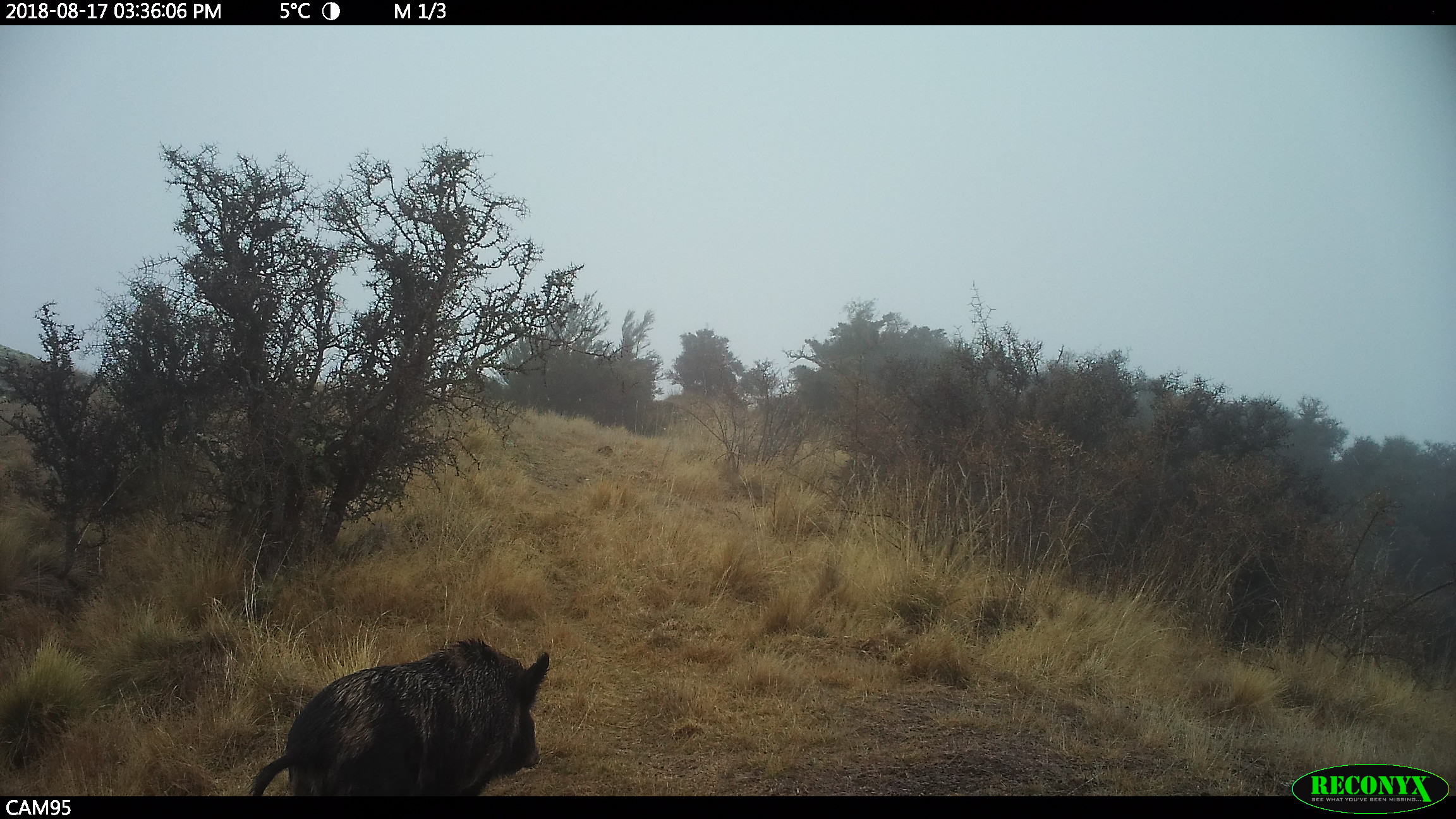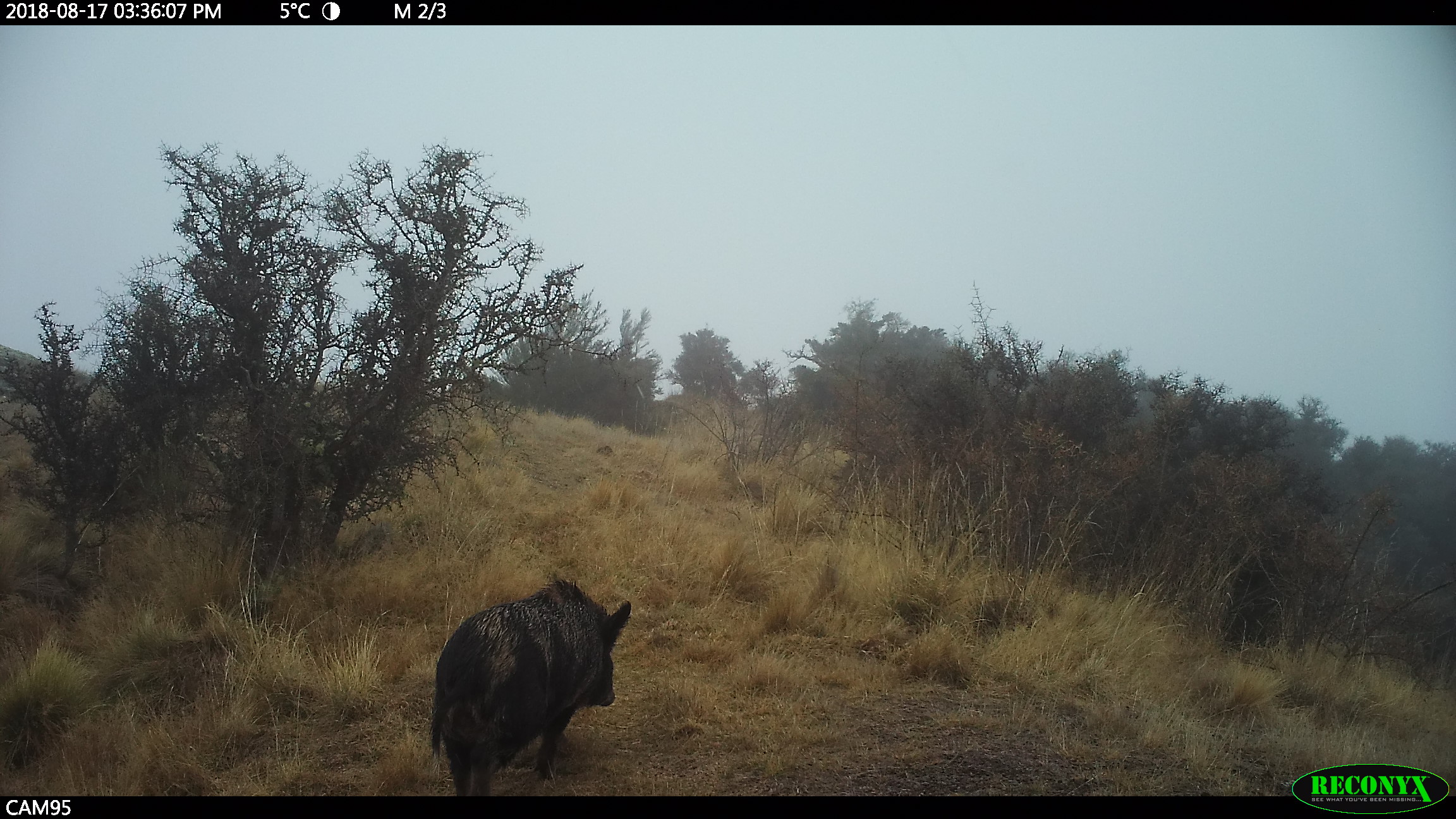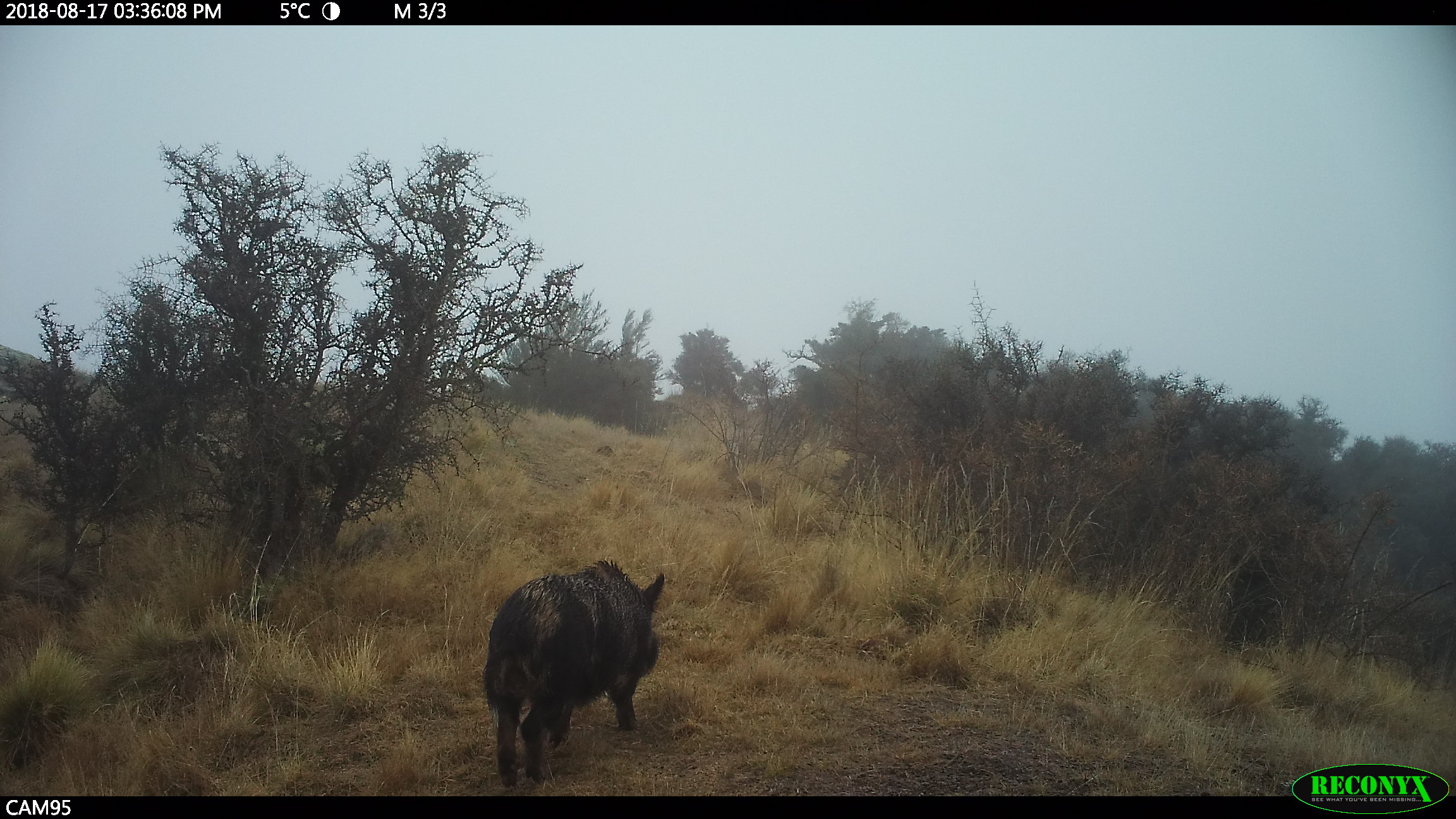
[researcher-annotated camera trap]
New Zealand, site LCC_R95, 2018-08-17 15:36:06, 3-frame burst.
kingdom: Animalia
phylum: Chordata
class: Mammalia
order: Artiodactyla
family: Suidae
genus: Sus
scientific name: Sus scrofa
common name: pig